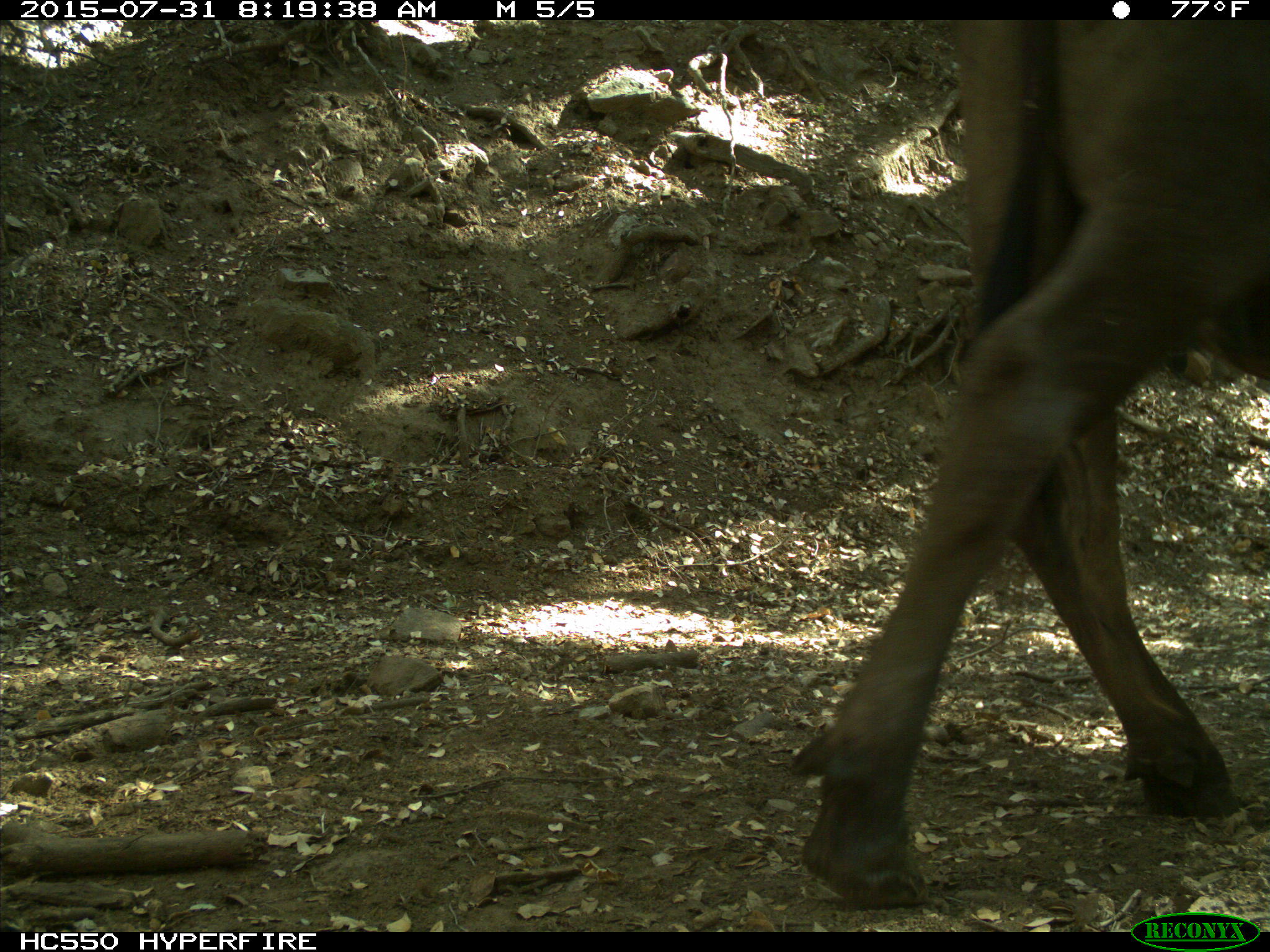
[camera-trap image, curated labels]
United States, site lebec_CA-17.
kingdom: Animalia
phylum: Chordata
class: Mammalia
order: Artiodactyla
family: Bovidae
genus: Bos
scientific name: Bos taurus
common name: domestic cow